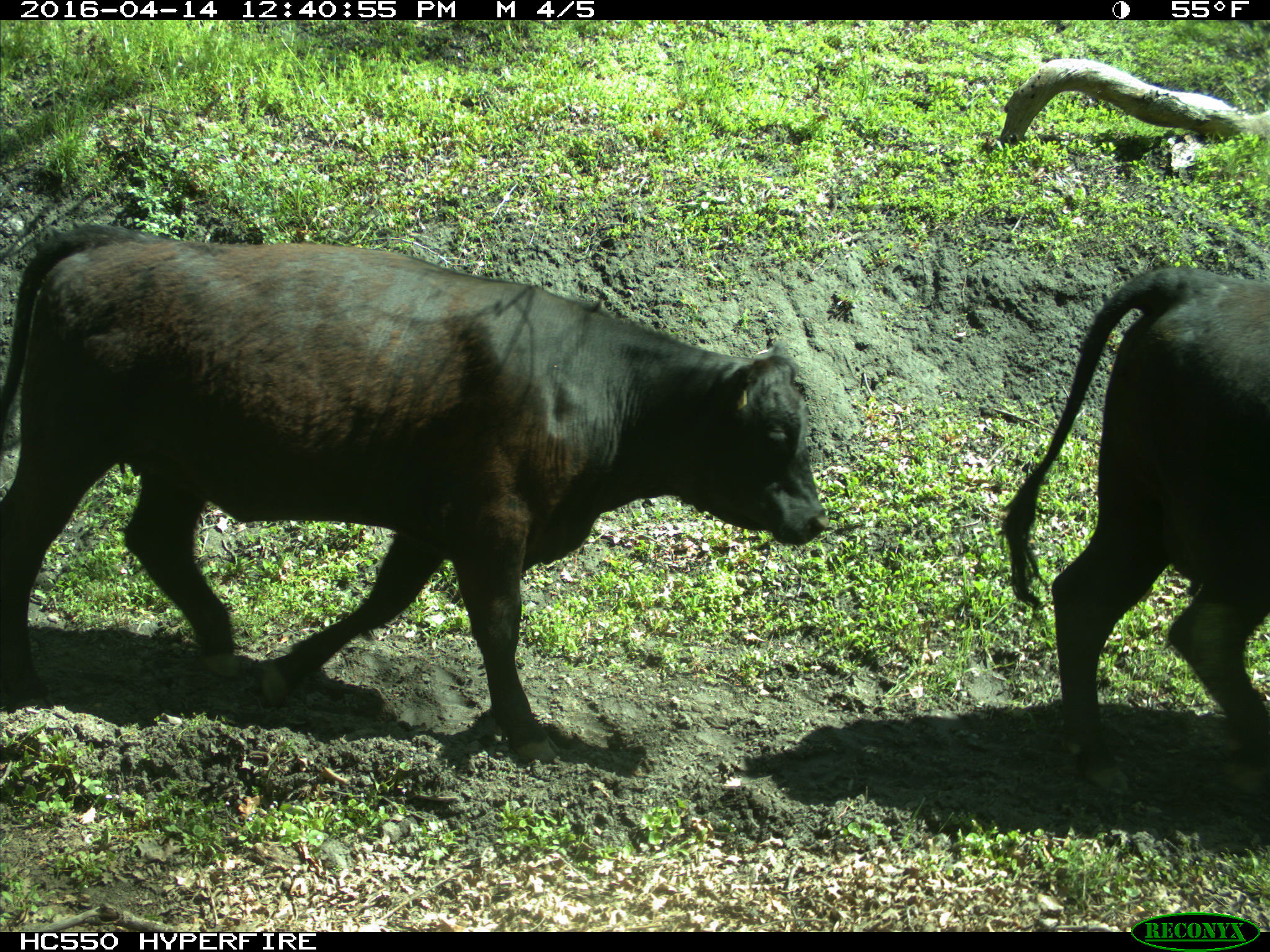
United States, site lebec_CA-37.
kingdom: Animalia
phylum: Chordata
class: Mammalia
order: Artiodactyla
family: Bovidae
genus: Bos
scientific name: Bos taurus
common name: domestic cow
Bos taurus (domestic cow).